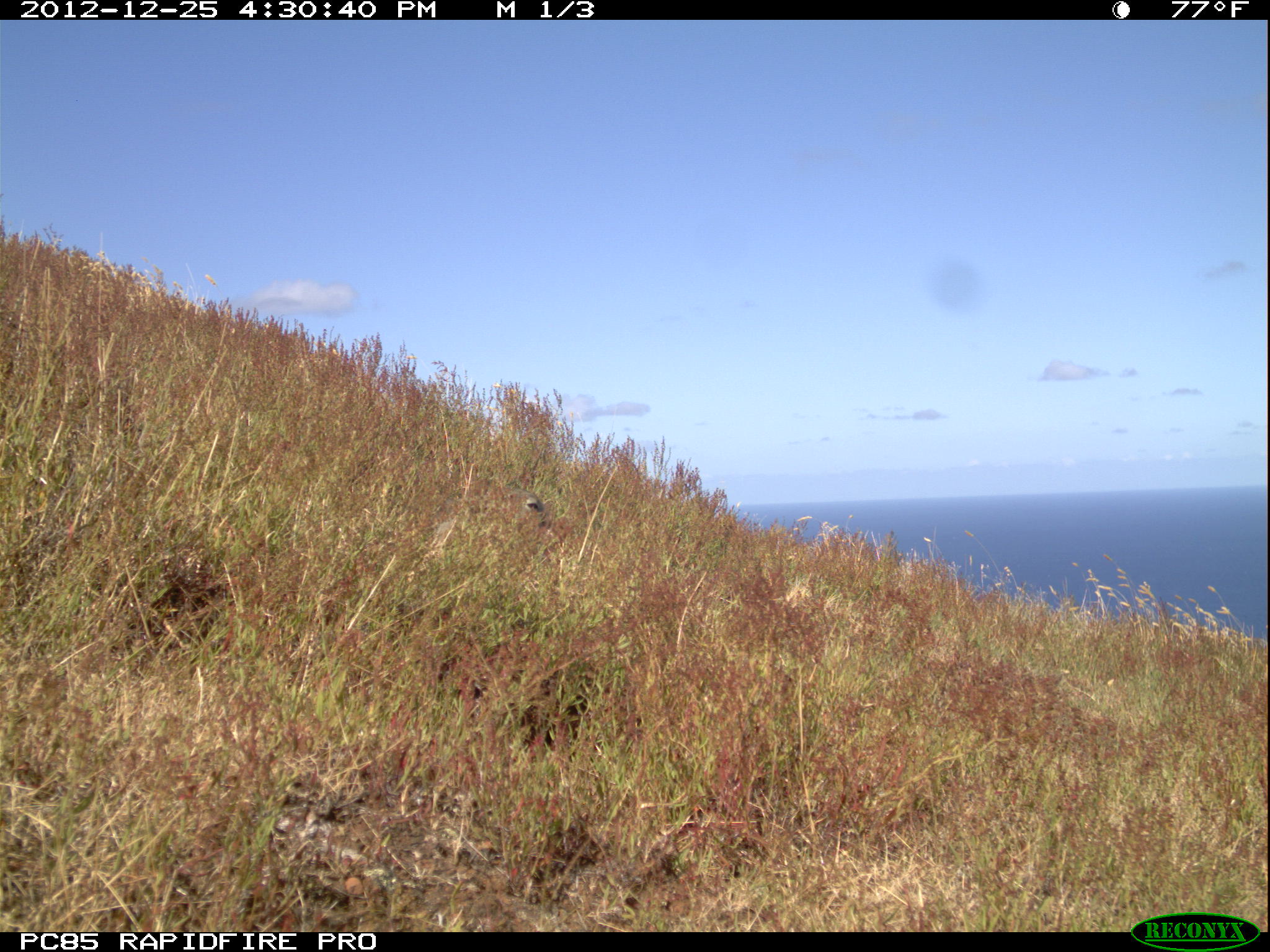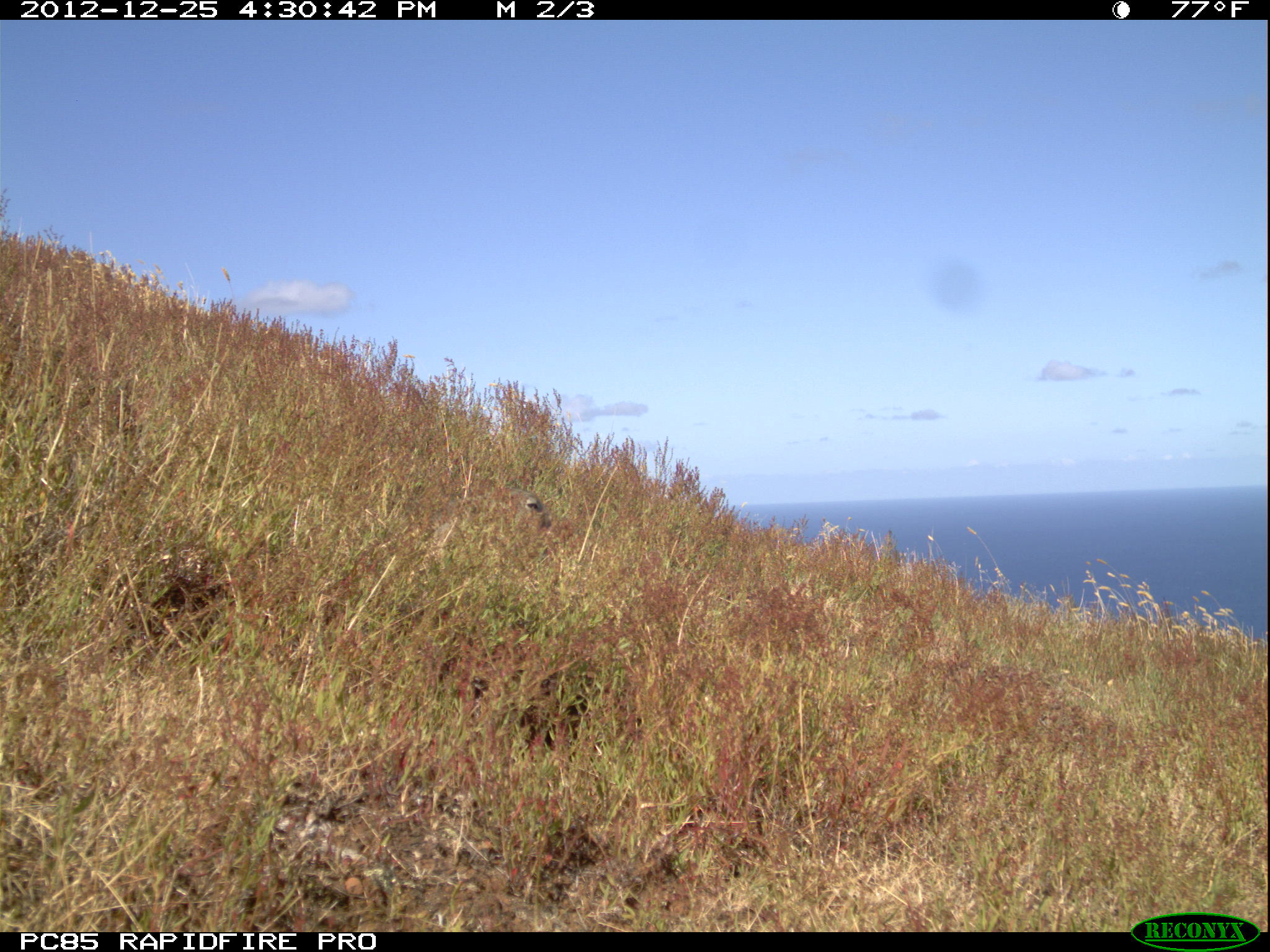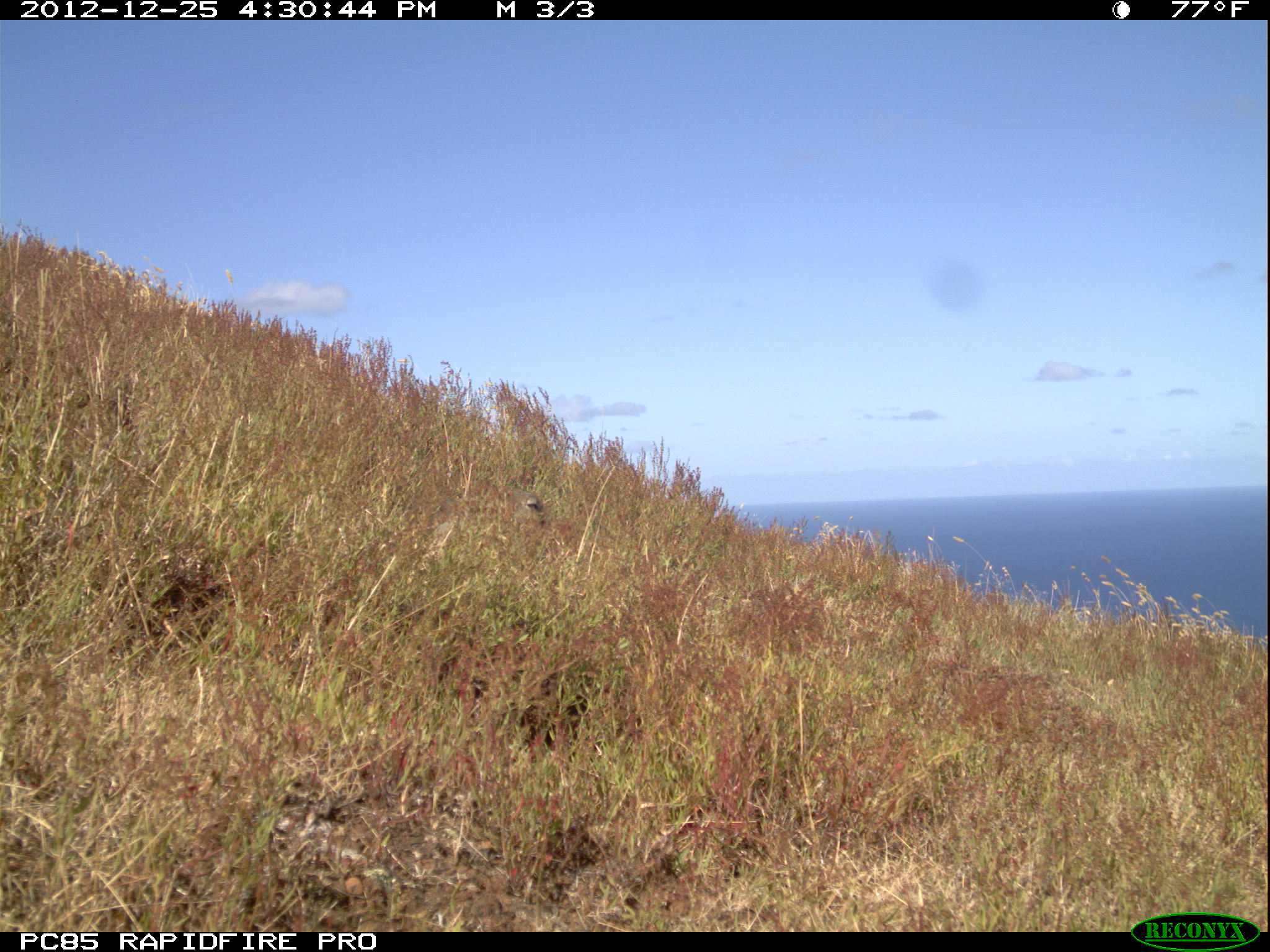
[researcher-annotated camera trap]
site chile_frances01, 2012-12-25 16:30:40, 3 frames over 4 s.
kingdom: Animalia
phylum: Chordata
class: Mammalia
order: Lagomorpha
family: Leporidae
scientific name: Leporidae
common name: rabbits and hares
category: rabbit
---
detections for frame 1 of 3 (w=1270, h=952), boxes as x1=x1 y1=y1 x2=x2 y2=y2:
rabbit: x1=426 y1=478 x2=559 y2=563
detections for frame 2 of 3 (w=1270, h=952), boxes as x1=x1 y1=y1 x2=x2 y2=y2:
rabbit: x1=502 y1=485 x2=571 y2=547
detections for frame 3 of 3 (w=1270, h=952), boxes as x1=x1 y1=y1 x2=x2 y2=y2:
rabbit: x1=465 y1=482 x2=551 y2=540